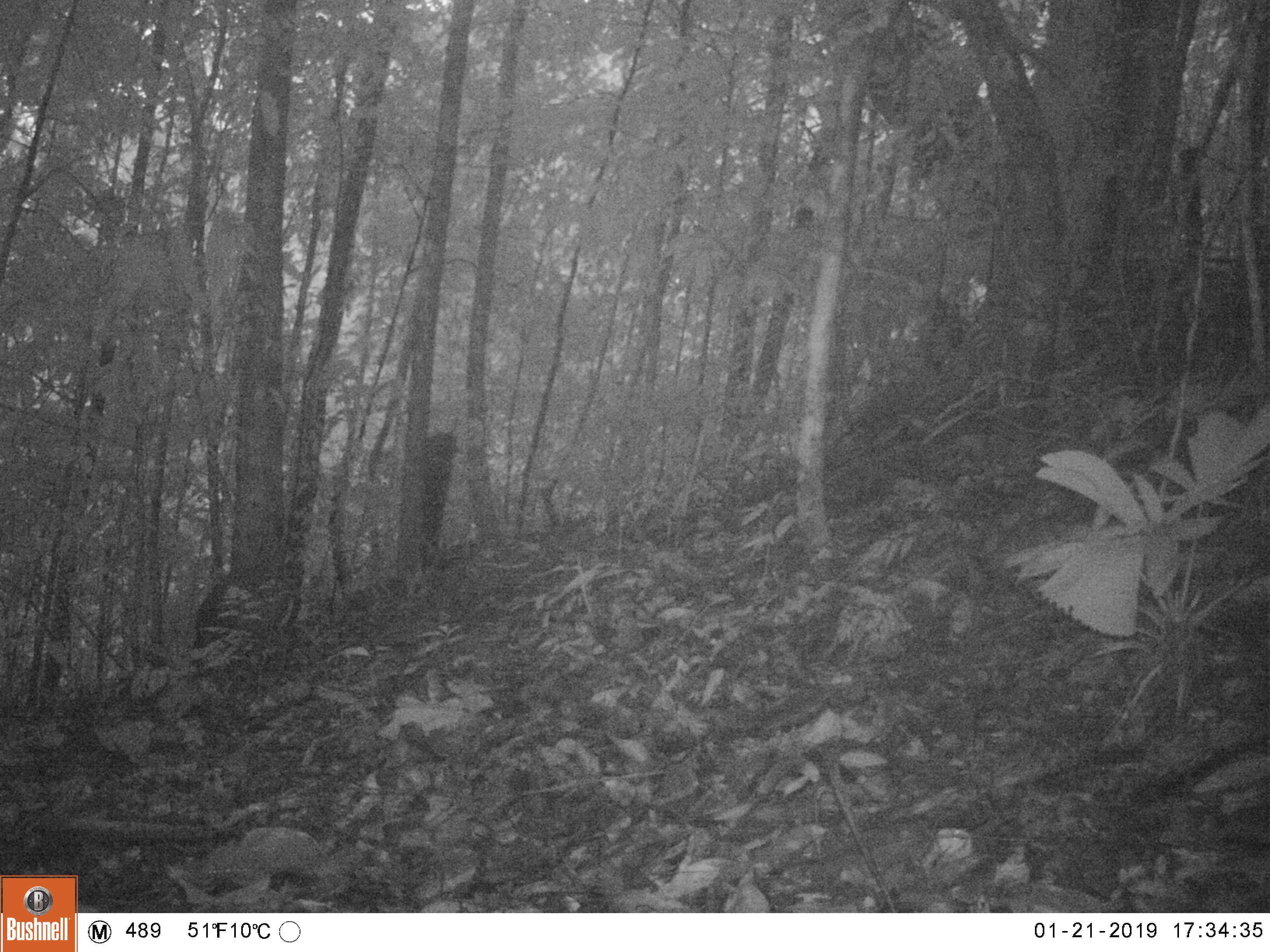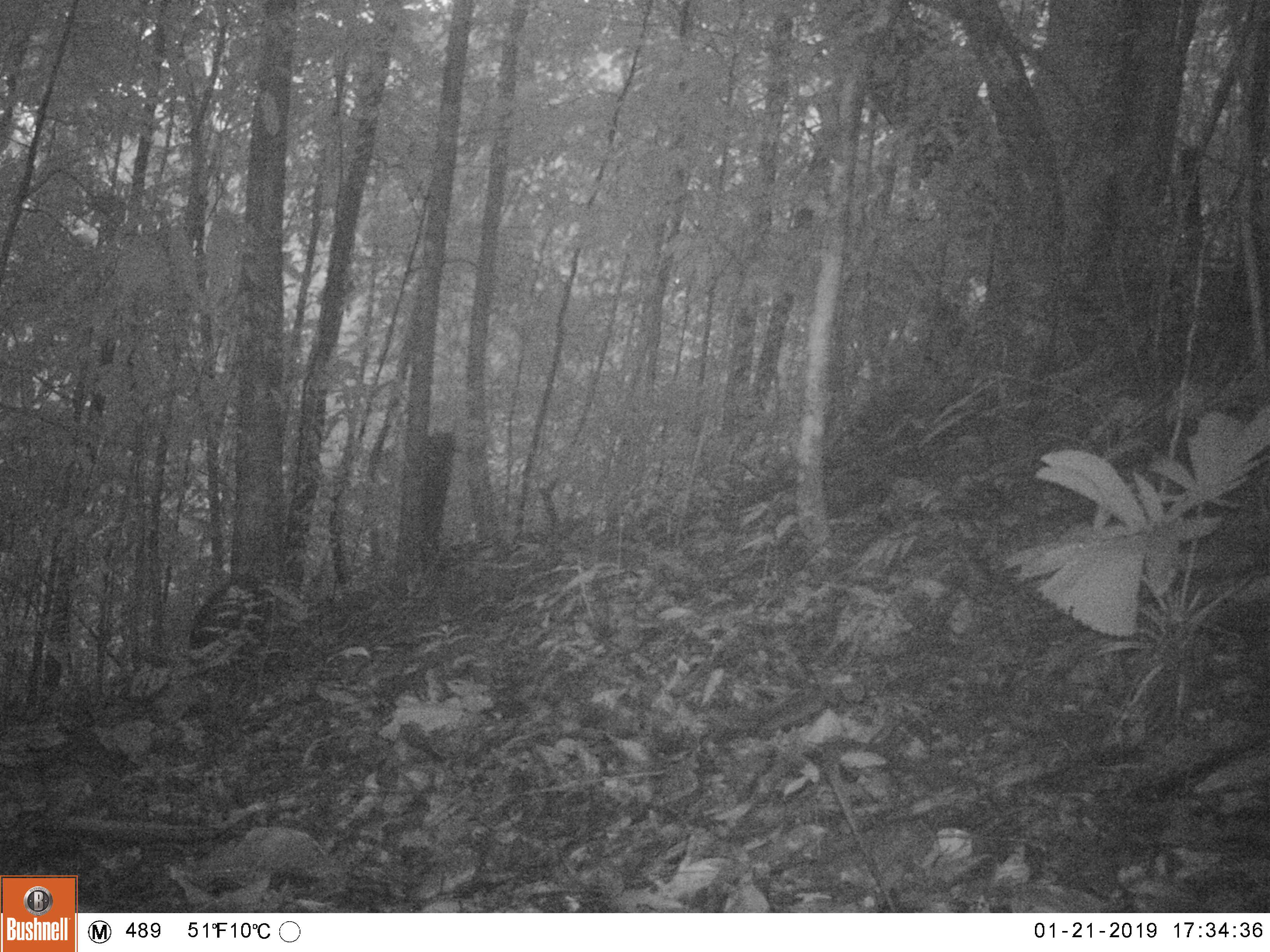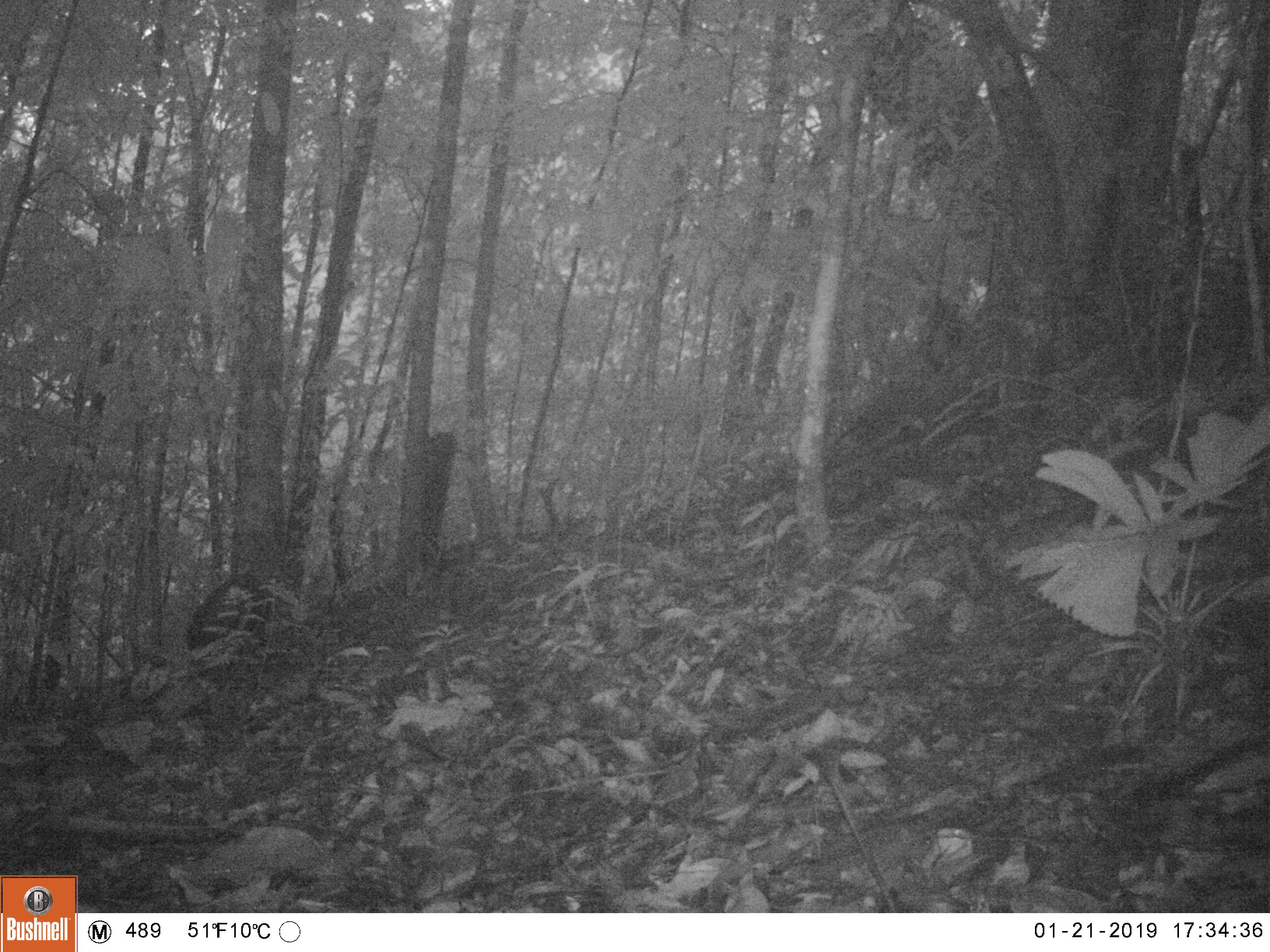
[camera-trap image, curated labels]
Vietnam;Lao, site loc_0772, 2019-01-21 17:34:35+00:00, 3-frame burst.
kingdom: Animalia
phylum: Chordata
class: Mammalia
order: Artiodactyla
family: Cervidae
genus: Muntiacus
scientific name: Muntiacus rooseveltorum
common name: roosevelt's muntjac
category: roosevelts muntjac group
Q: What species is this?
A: Roosevelts muntjac group (roosevelt's muntjac) (Muntiacus rooseveltorum).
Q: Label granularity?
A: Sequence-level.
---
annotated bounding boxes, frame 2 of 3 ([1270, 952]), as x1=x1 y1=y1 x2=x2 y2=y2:
roosevelts muntjac group: x1=186 y1=573 x2=256 y2=652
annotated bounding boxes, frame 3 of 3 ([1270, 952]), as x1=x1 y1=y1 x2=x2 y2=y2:
roosevelts muntjac group: x1=182 y1=571 x2=275 y2=650